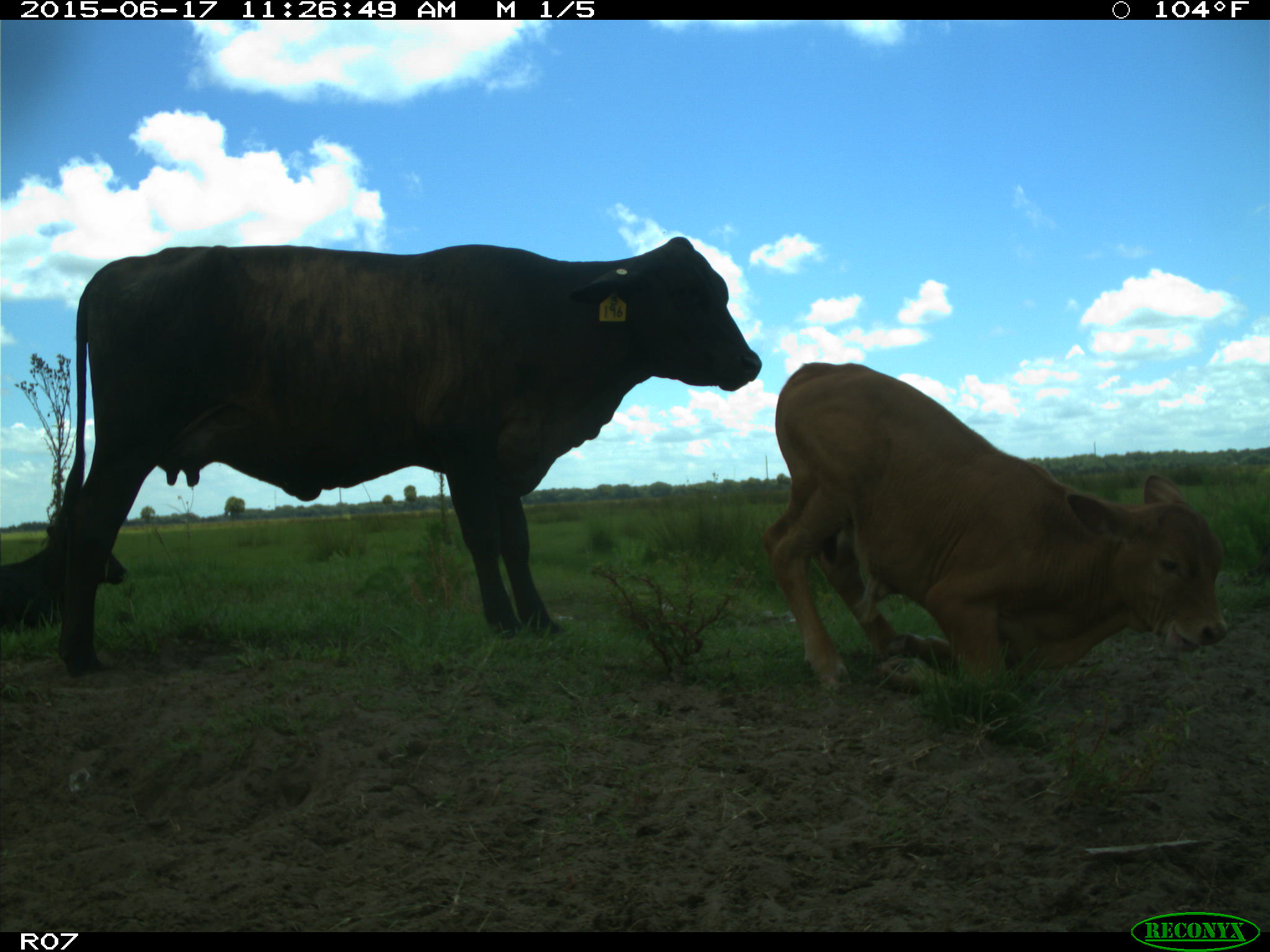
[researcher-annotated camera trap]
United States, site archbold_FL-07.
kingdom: Animalia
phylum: Chordata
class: Mammalia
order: Artiodactyla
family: Bovidae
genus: Bos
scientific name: Bos taurus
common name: domestic cow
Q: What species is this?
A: Bos taurus (domestic cow).